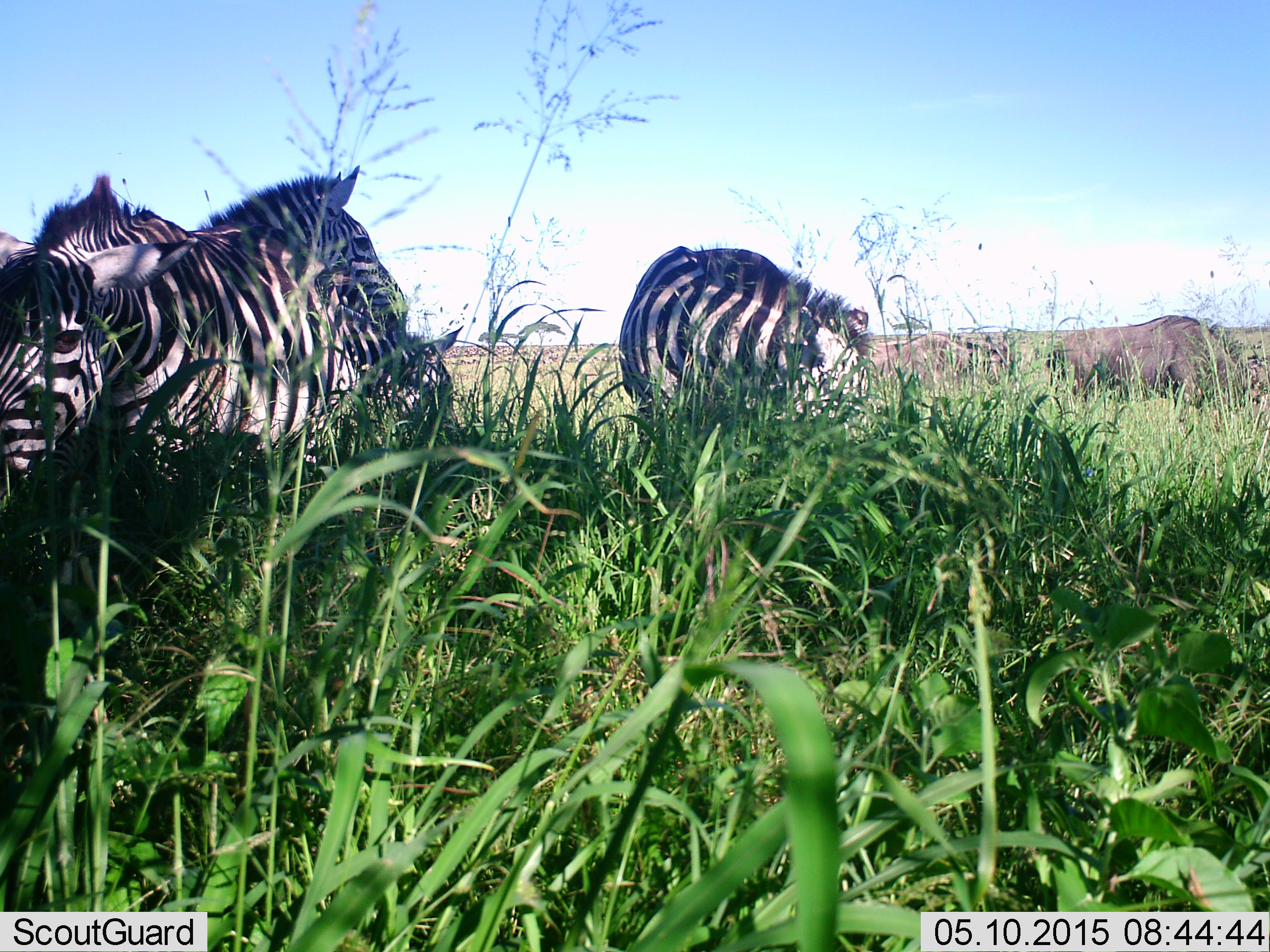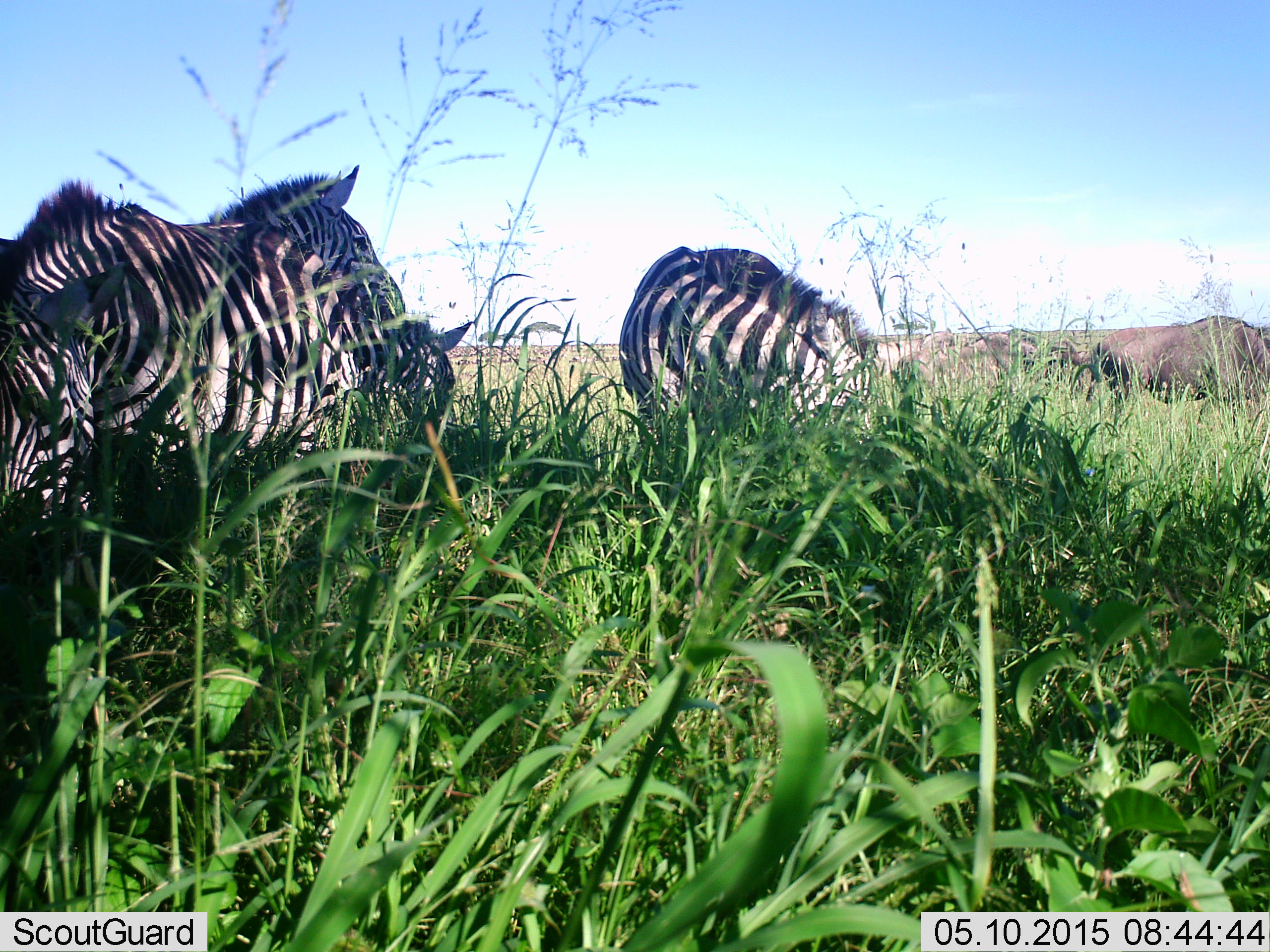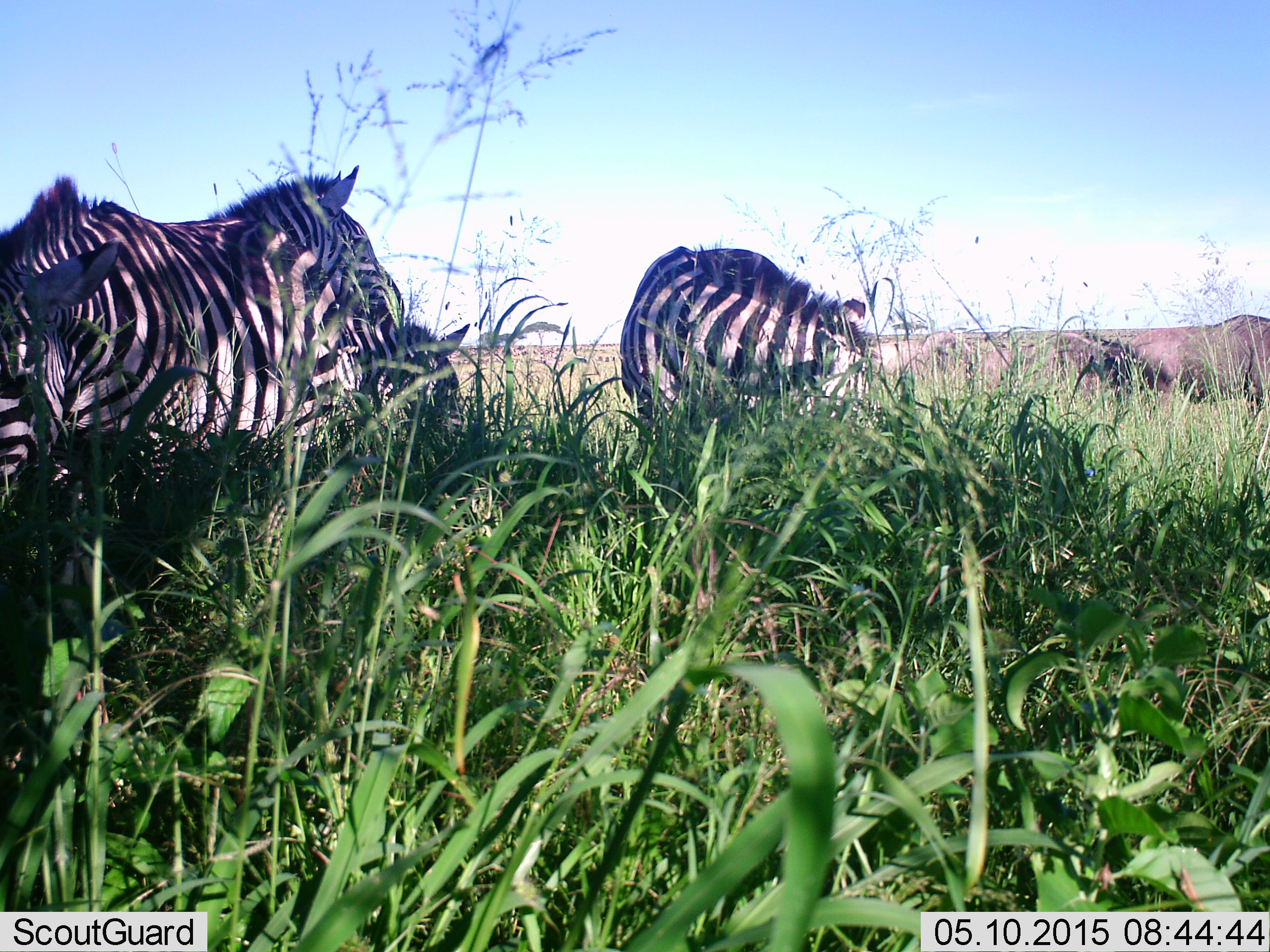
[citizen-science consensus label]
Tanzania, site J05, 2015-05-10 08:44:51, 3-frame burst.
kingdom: Animalia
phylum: Chordata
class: Mammalia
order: Artiodactyla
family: Bovidae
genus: Connochaetes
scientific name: Connochaetes taurinus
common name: blue wildebeest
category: wildebeest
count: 2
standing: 40%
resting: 0%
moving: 30%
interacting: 0%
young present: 0%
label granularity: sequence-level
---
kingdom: Animalia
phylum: Chordata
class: Mammalia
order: Perissodactyla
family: Equidae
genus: Equus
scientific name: Equus quagga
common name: plains zebra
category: zebra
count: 4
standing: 75%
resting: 6%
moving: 25%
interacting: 6%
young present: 12%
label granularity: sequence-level